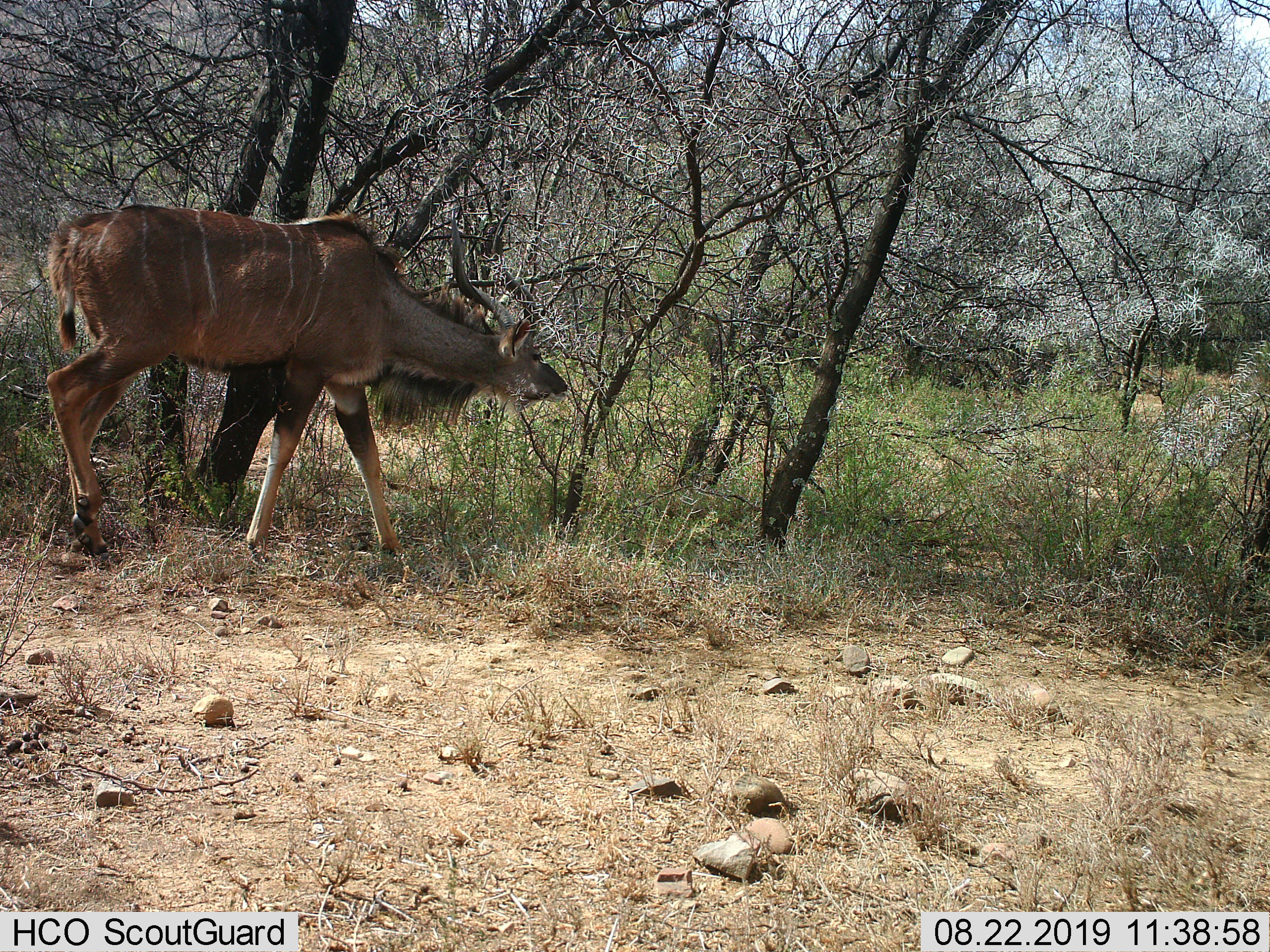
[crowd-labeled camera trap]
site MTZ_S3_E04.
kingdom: Animalia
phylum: Chordata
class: Mammalia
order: Artiodactyla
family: Bovidae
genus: Tragelaphus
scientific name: Tragelaphus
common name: kudu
Kudu (Tragelaphus), count 1. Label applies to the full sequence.